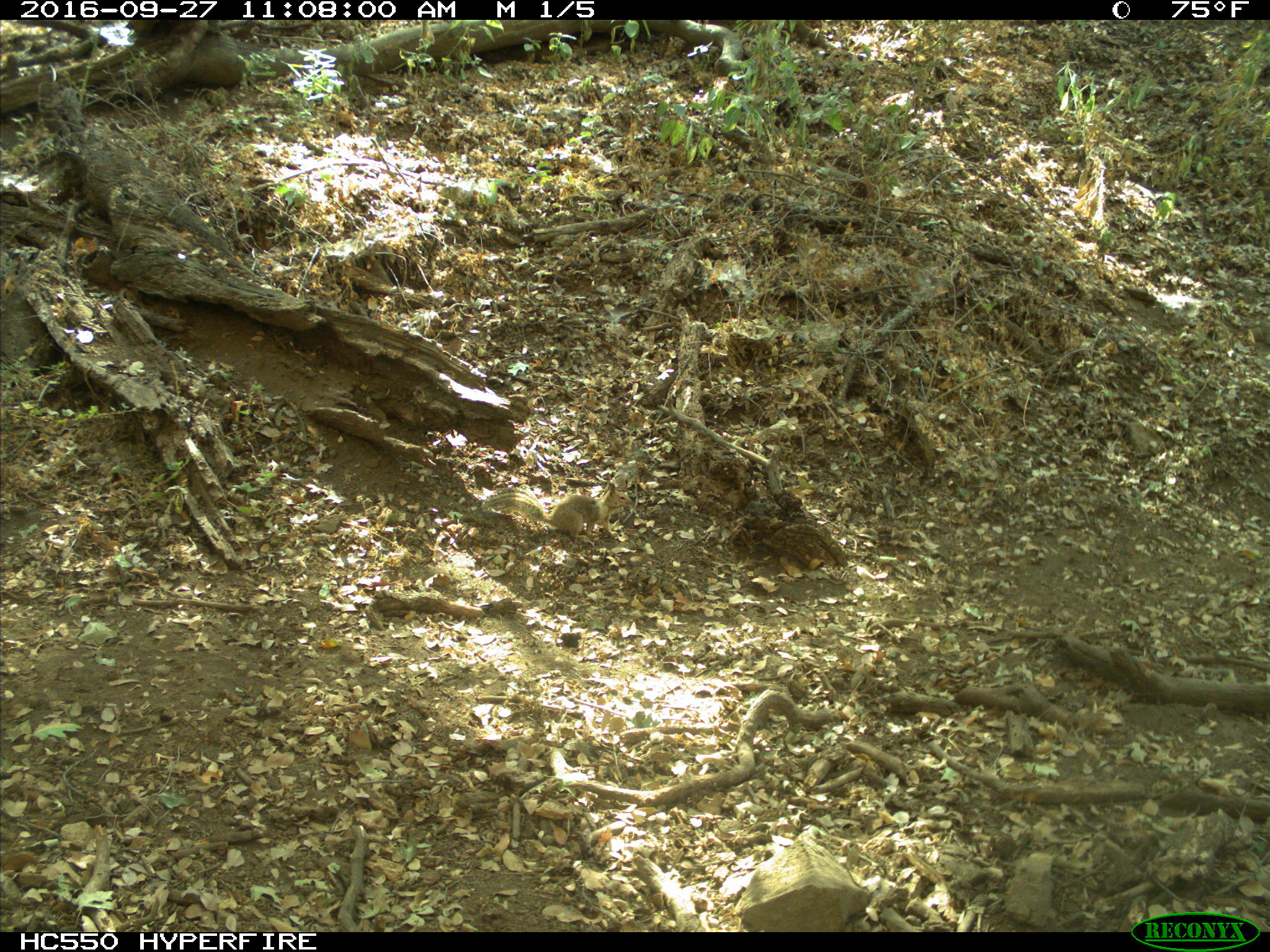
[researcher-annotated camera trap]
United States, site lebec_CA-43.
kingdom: Animalia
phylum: Chordata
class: Mammalia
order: Rodentia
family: Sciuridae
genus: Otospermophilus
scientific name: Otospermophilus beecheyi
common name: california ground squirrel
Otospermophilus beecheyi (california ground squirrel).